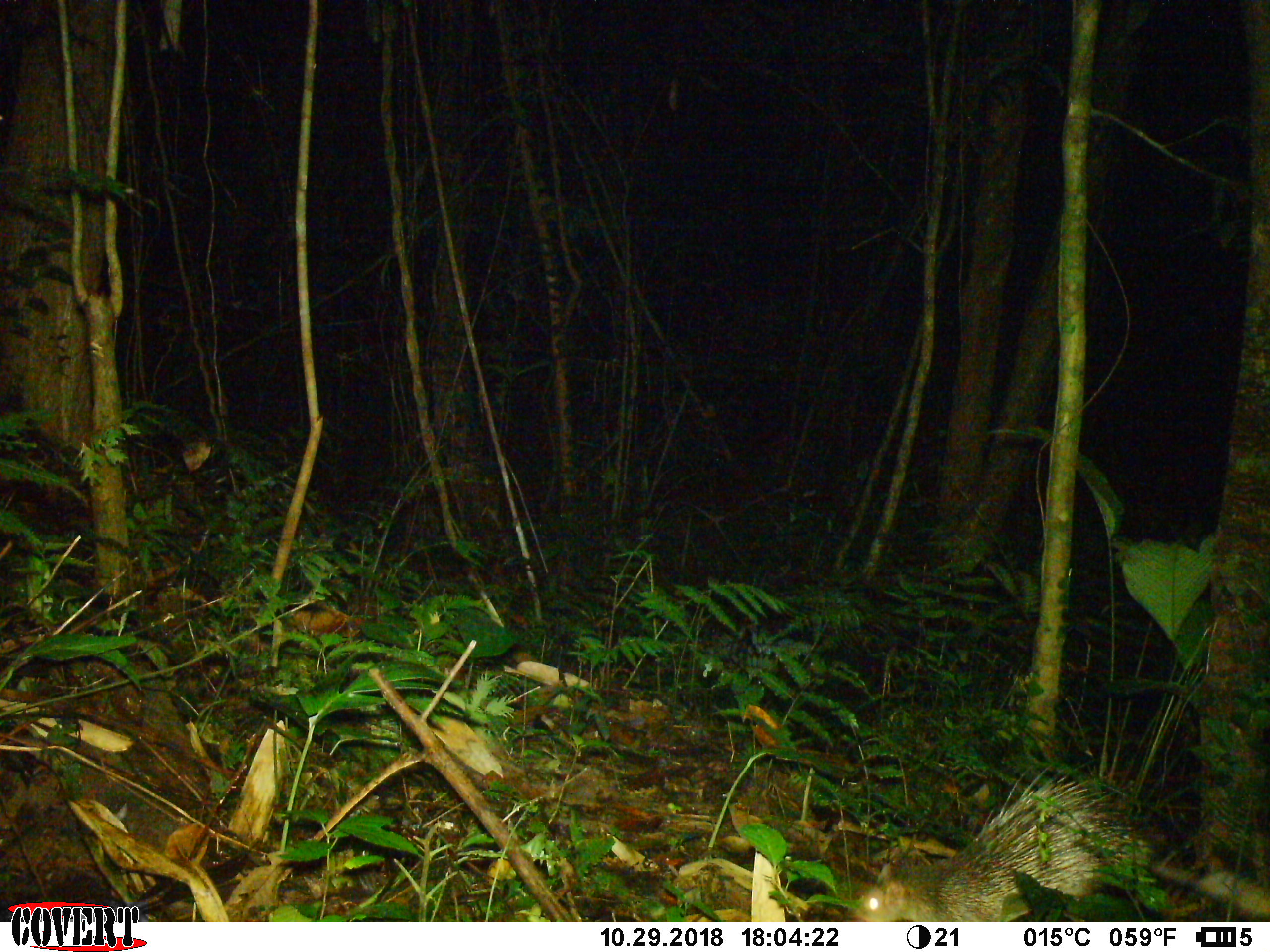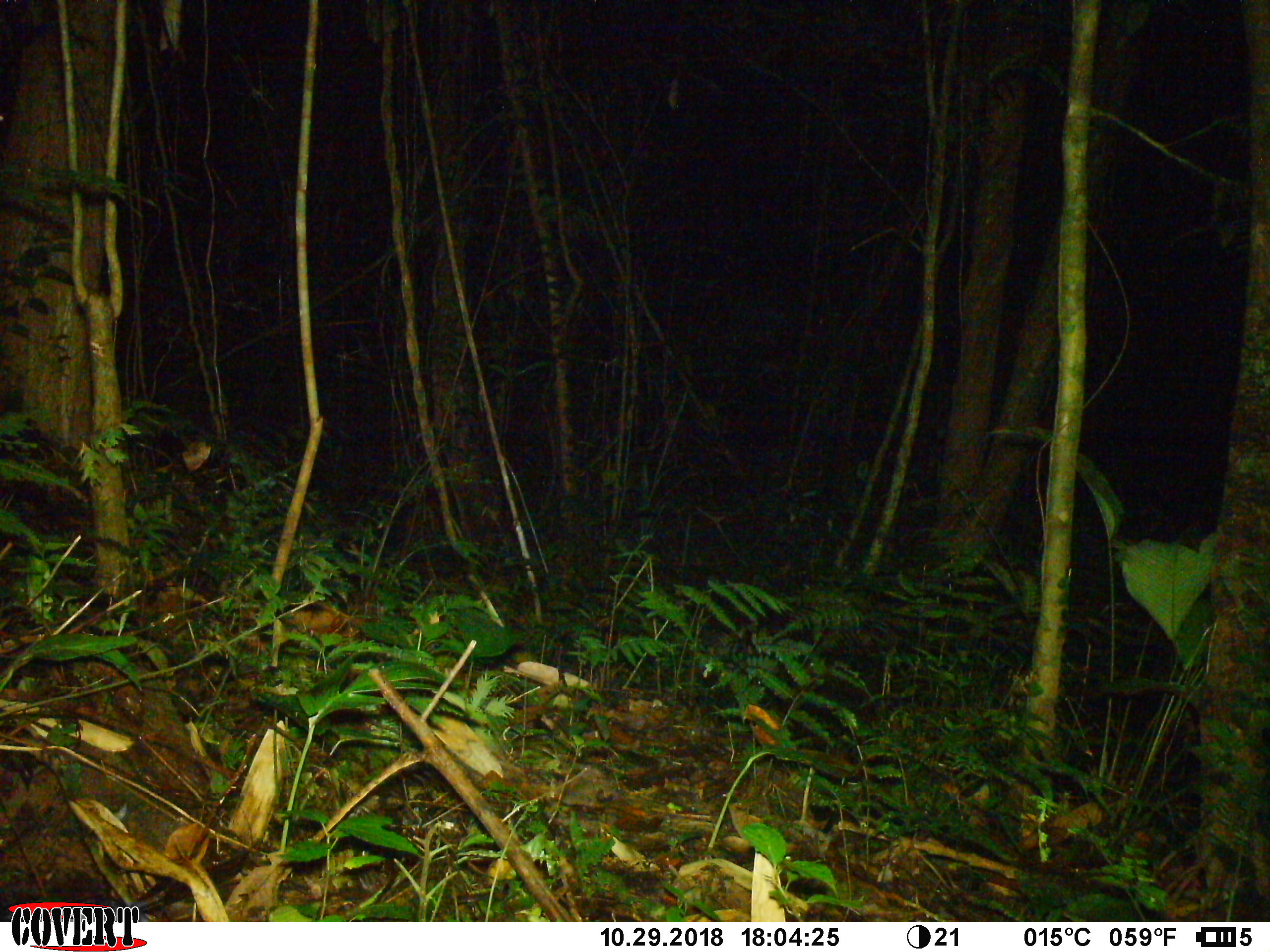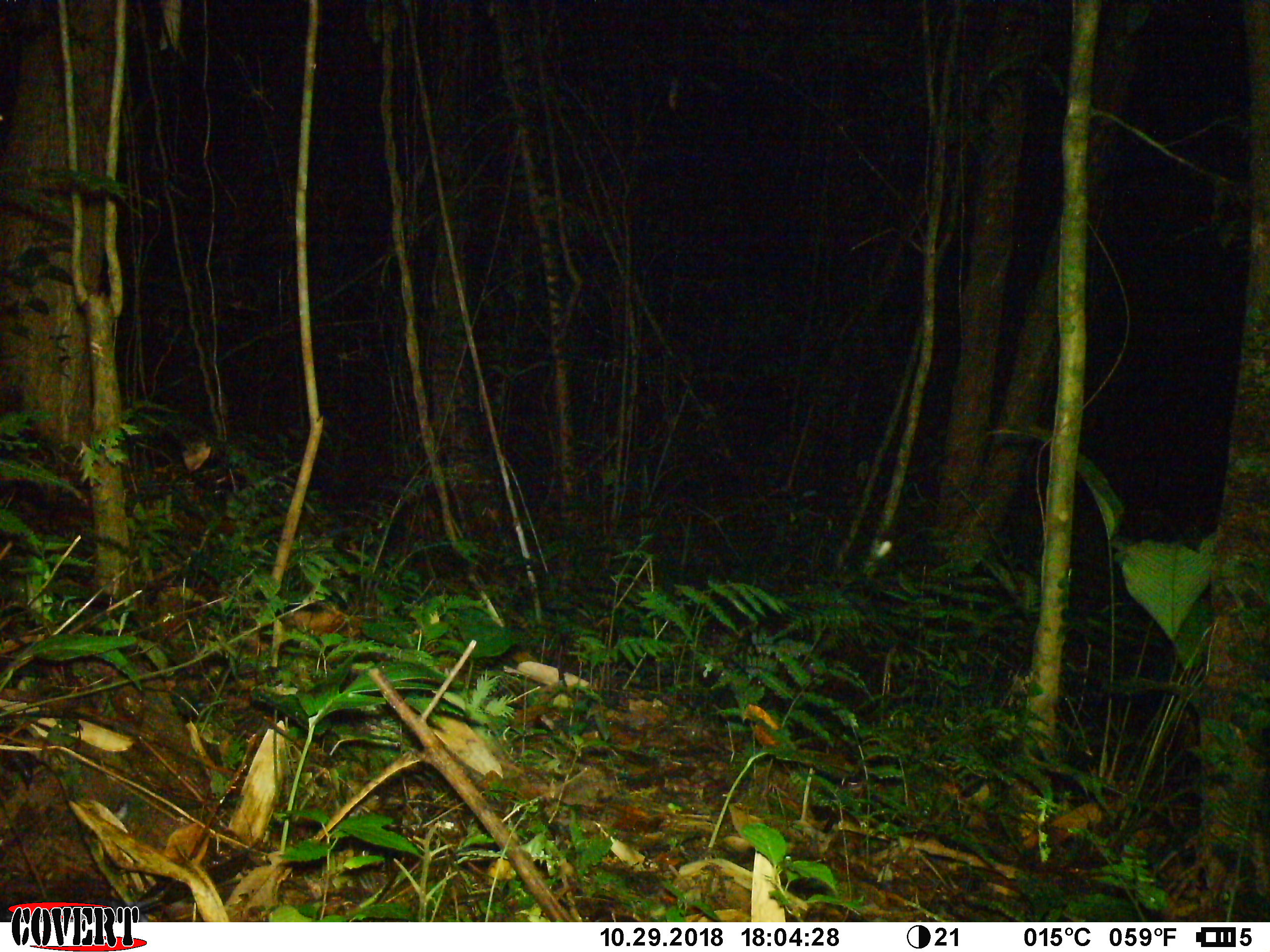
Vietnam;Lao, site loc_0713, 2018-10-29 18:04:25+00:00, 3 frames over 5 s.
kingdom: Animalia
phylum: Chordata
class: Mammalia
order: Rodentia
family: Hystricidae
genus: Atherurus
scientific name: Atherurus macrourus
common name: asiatic brush-tailed porcupine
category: asiatic brush tailed porcupine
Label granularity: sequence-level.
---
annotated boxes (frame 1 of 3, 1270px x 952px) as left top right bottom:
asiatic brush tailed porcupine: 851 765 1270 922